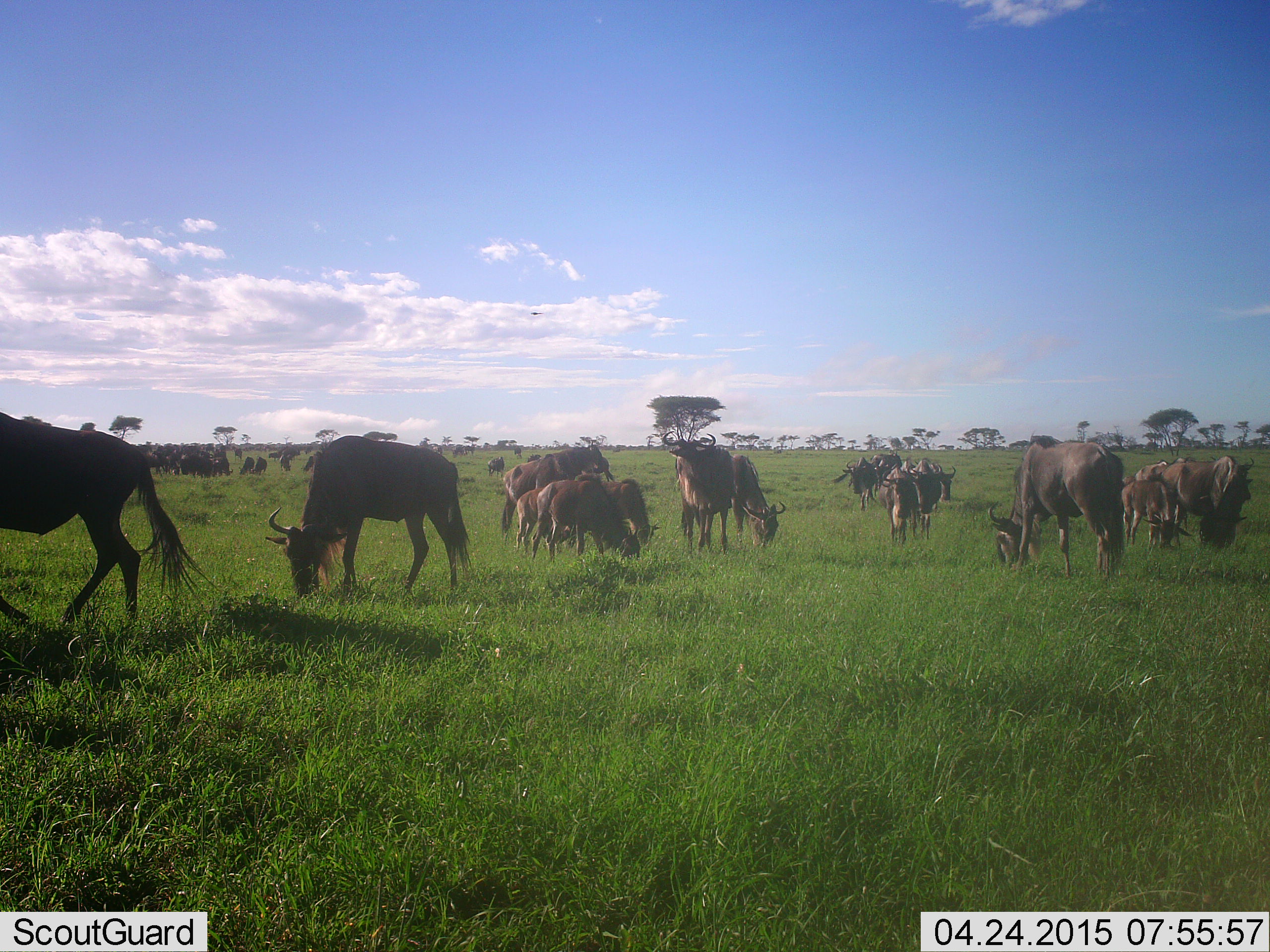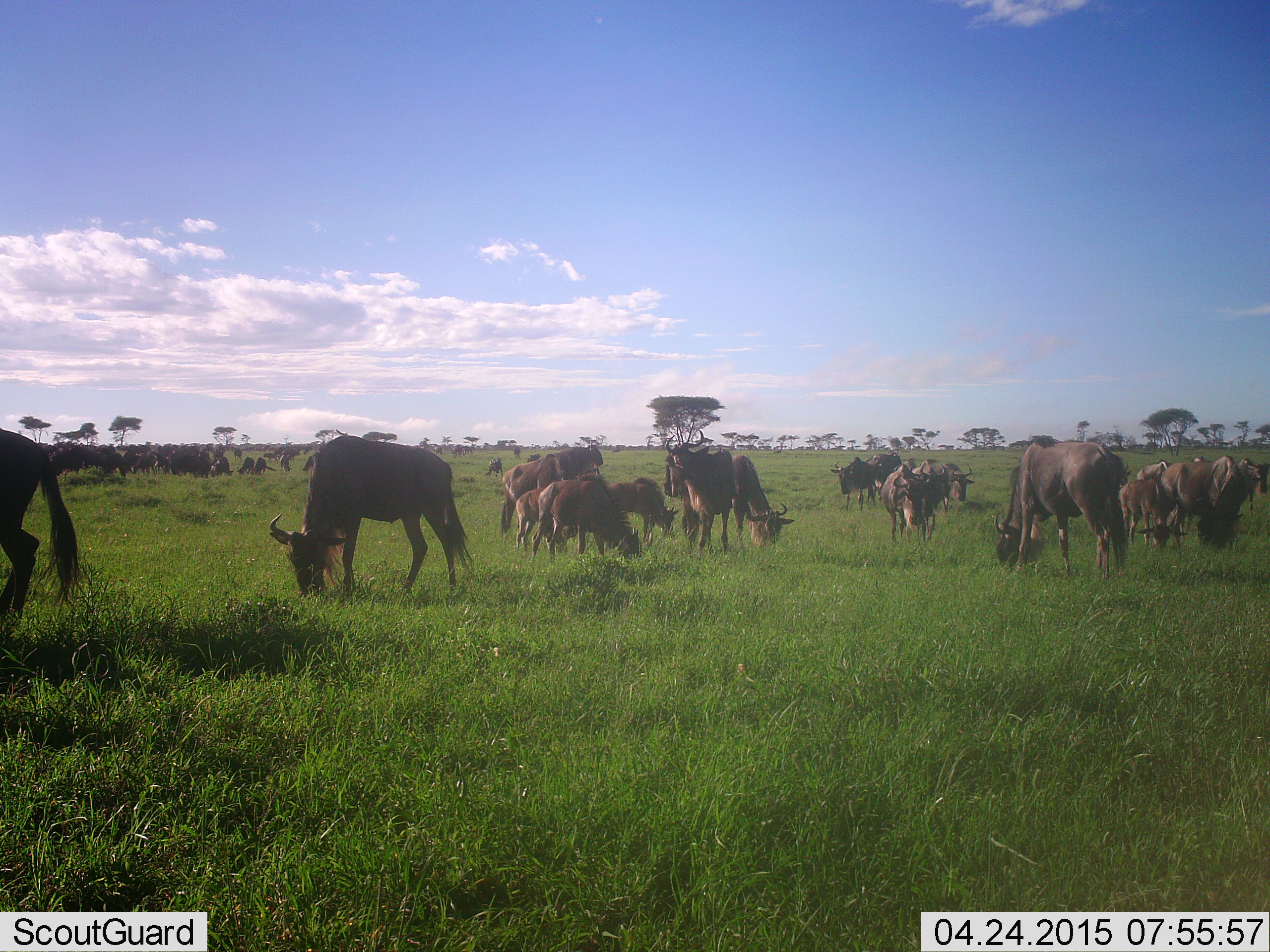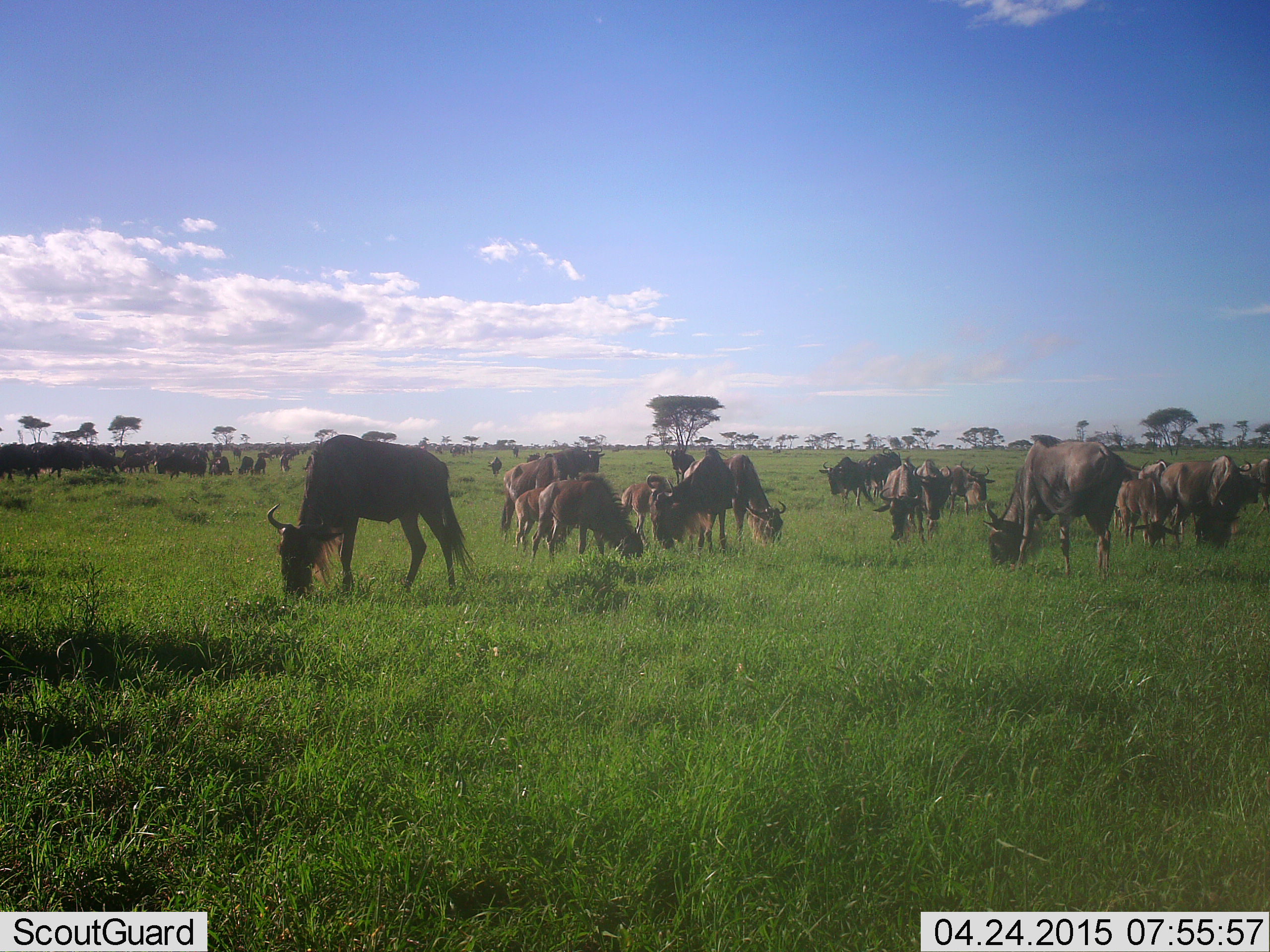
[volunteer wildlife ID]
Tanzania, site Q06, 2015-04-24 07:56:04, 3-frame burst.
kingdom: Animalia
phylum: Chordata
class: Mammalia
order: Artiodactyla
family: Bovidae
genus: Connochaetes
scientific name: Connochaetes taurinus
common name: blue wildebeest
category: wildebeest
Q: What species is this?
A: Wildebeest (blue wildebeest) (Connochaetes taurinus).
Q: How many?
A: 11-50.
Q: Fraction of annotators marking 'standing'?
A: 30%.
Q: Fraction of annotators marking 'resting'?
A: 10%.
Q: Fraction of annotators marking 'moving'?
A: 30%.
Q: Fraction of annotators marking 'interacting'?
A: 10%.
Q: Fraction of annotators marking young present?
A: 40%.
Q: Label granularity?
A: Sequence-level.